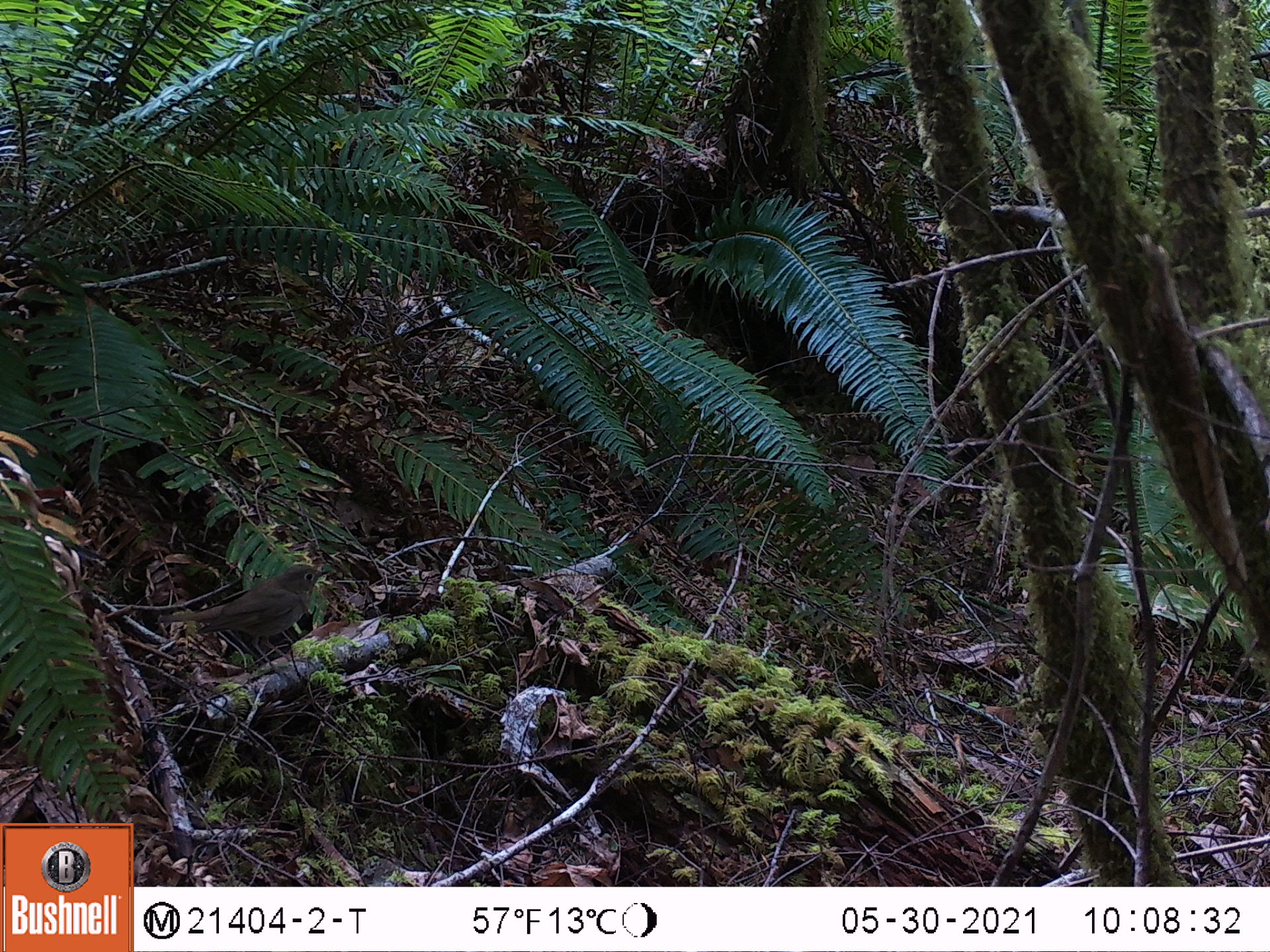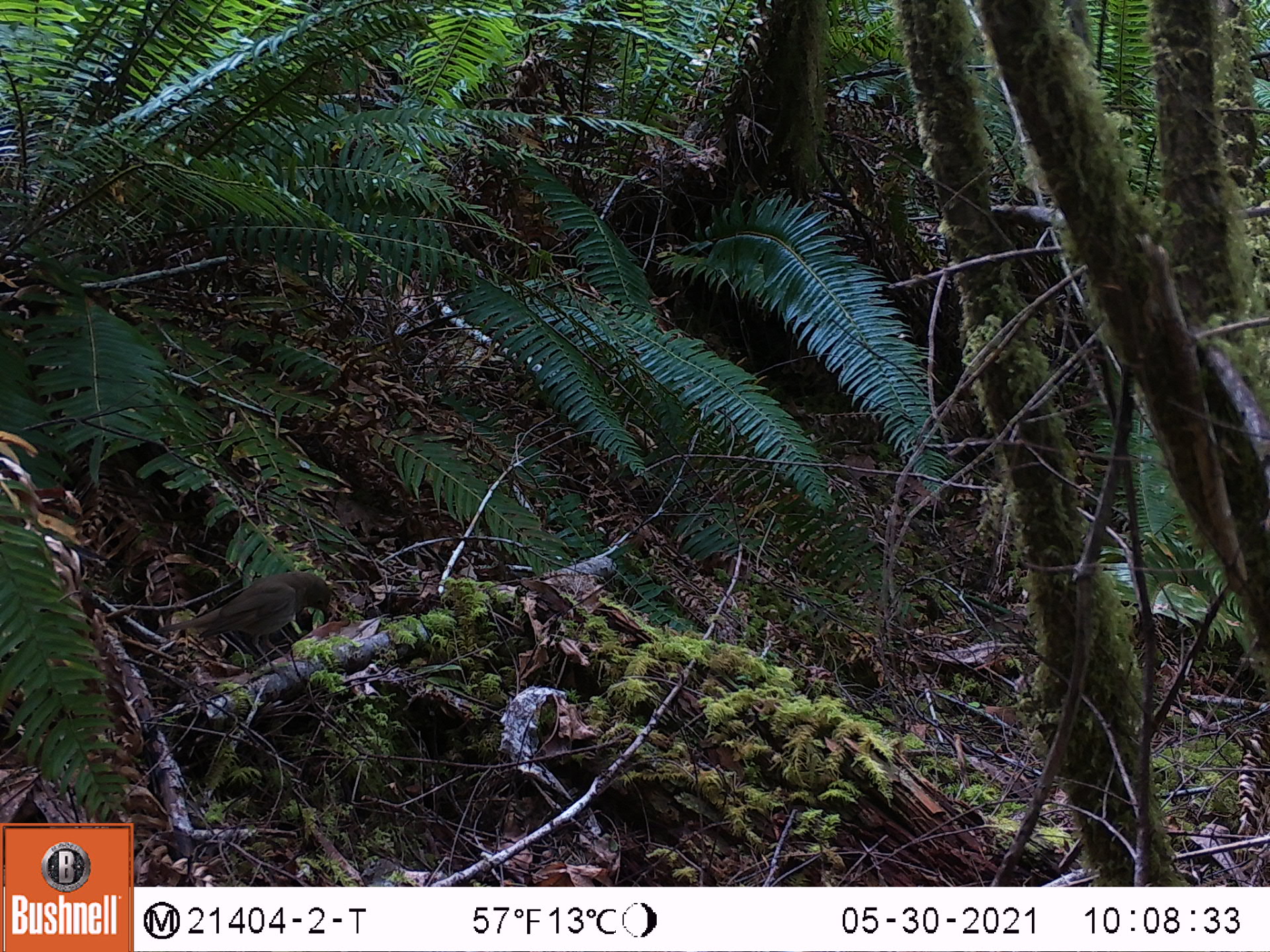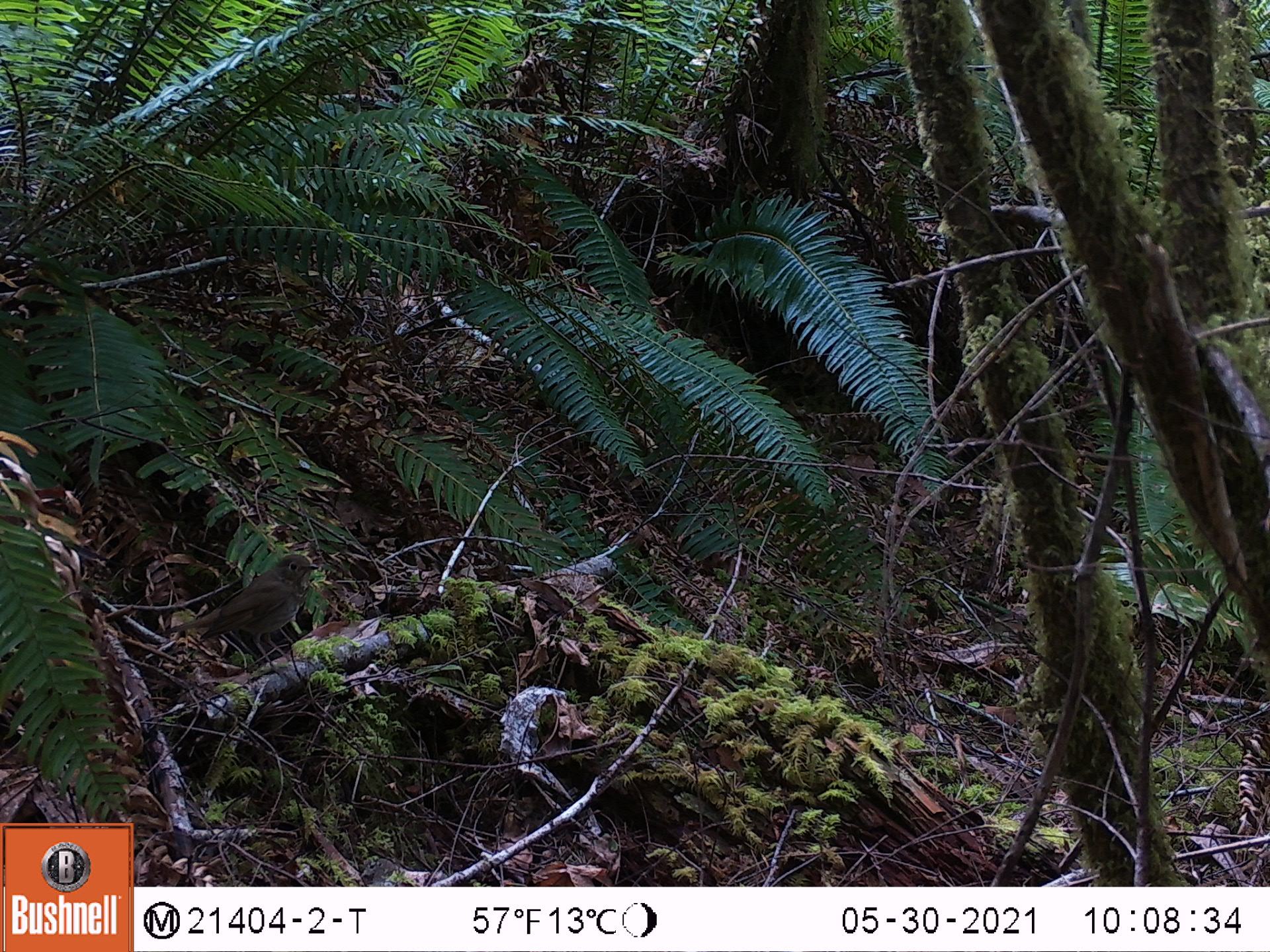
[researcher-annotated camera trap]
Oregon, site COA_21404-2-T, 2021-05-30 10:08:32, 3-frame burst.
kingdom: Animalia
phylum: Chordata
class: Aves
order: Passeriformes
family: Turdidae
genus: Catharus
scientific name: Catharus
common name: brown thrushes and nightingale-thrushes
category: catharus species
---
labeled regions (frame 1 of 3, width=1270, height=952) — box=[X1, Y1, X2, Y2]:
catharus species: box=[154, 554, 340, 666]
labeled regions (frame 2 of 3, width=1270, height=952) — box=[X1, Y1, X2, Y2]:
catharus species: box=[165, 569, 344, 675]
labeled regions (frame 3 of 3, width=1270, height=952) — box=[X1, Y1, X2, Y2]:
catharus species: box=[169, 543, 322, 670]